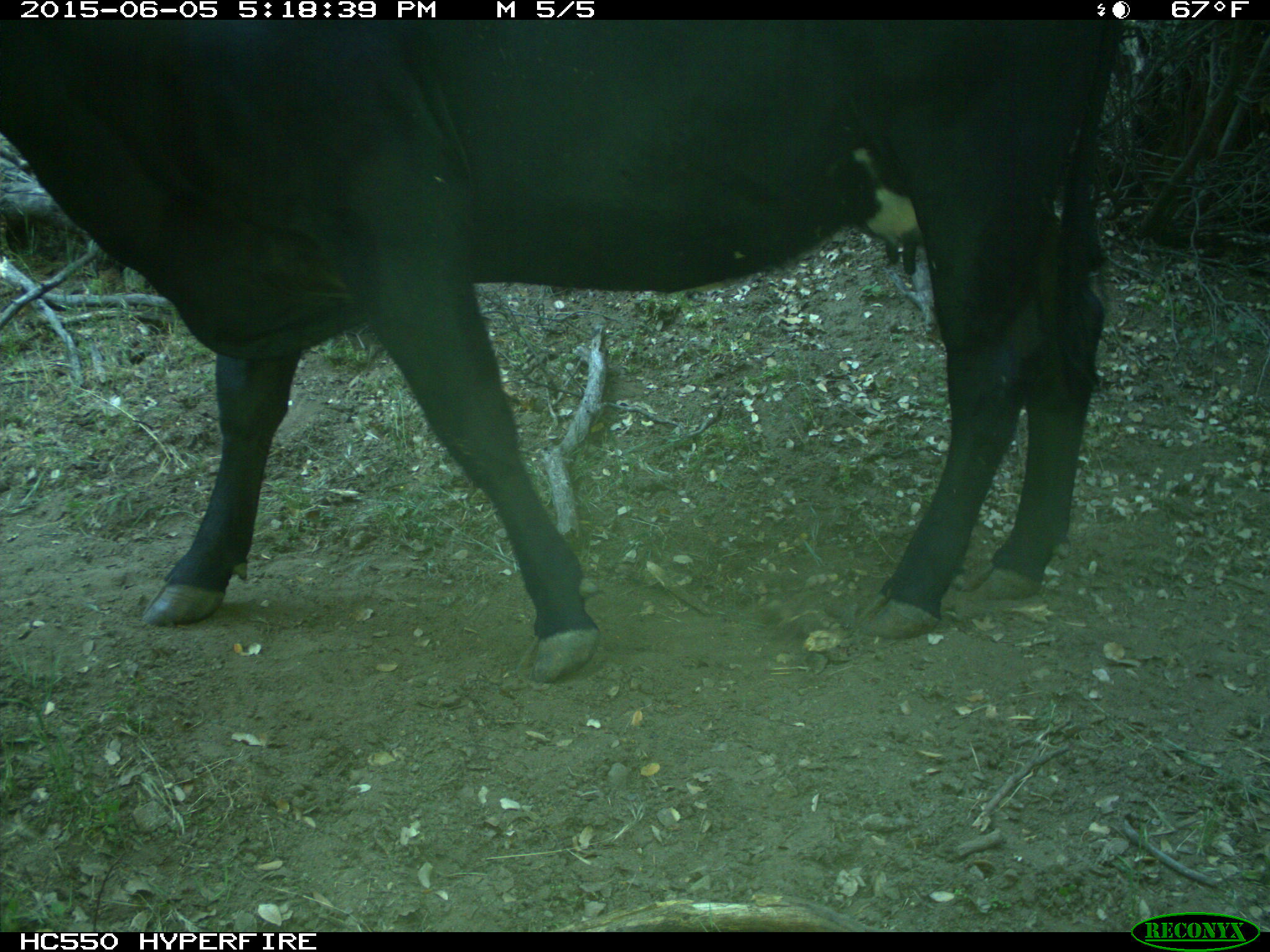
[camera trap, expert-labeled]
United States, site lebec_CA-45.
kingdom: Animalia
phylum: Chordata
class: Mammalia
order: Artiodactyla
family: Bovidae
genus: Bos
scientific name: Bos taurus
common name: domestic cow